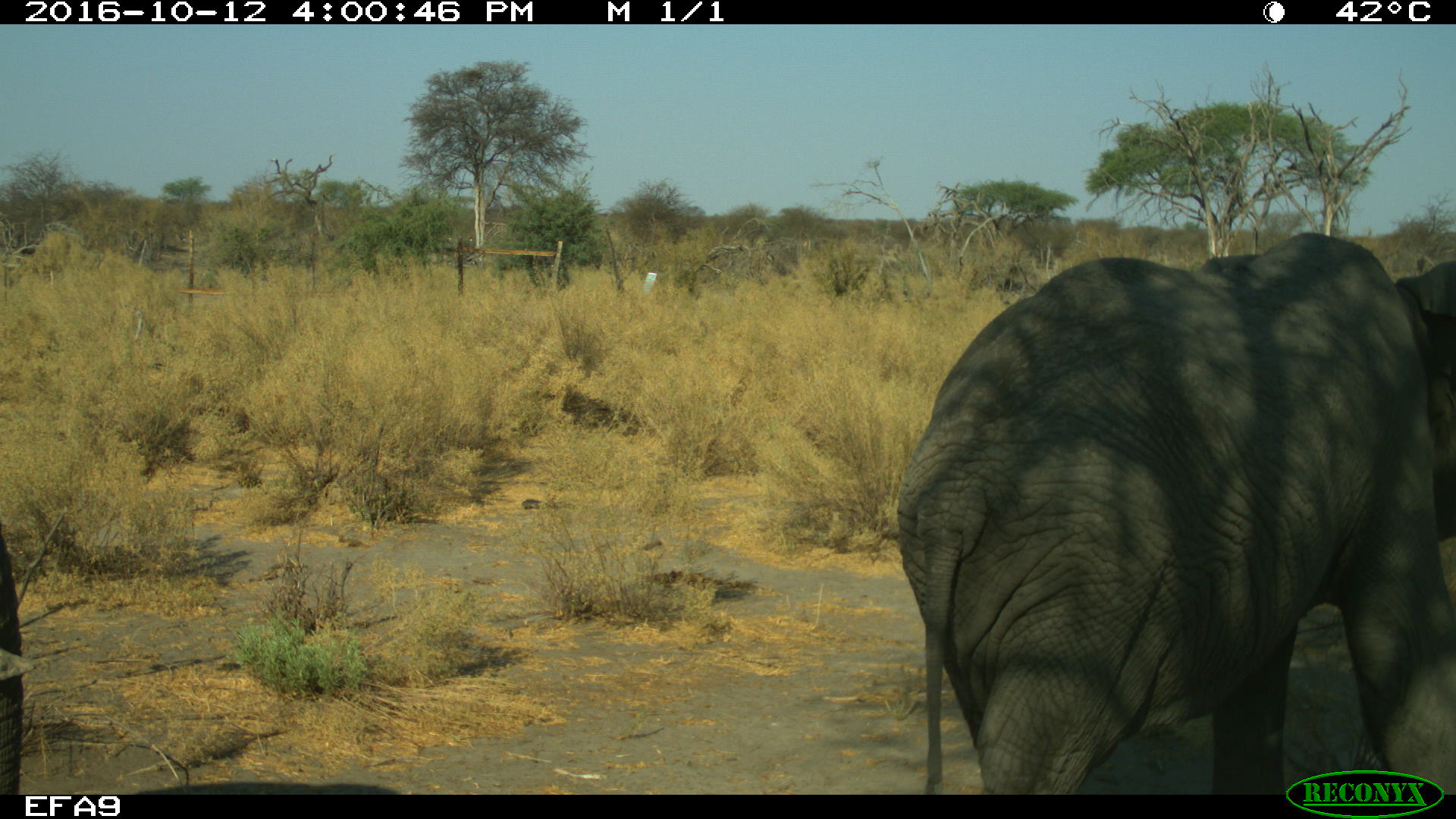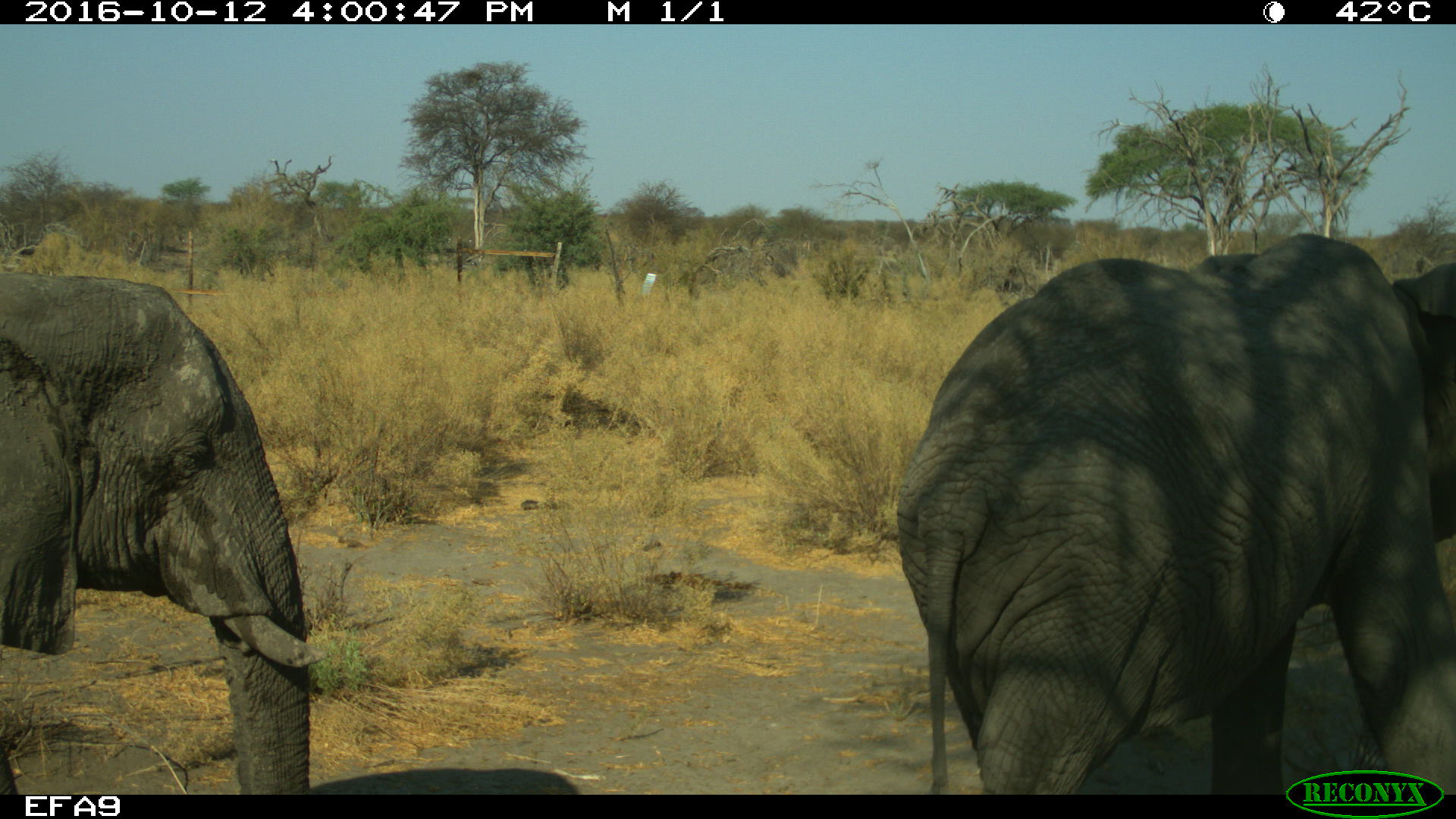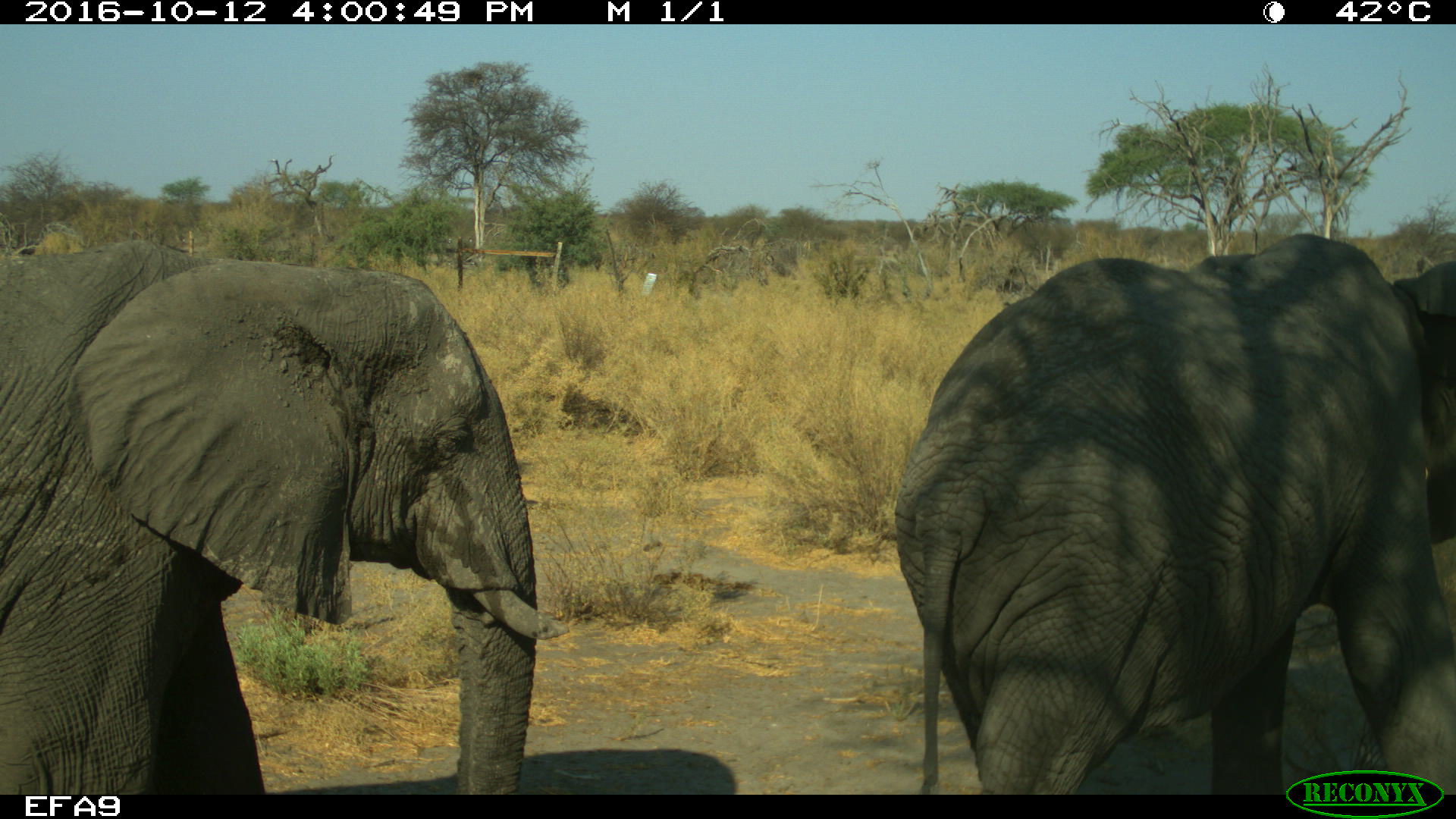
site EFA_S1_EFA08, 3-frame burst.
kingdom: Animalia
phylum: Chordata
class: Mammalia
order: Proboscidea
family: Elephantidae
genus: Loxodonta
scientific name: Loxodonta africana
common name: african bush elephant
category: elephant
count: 2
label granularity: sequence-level